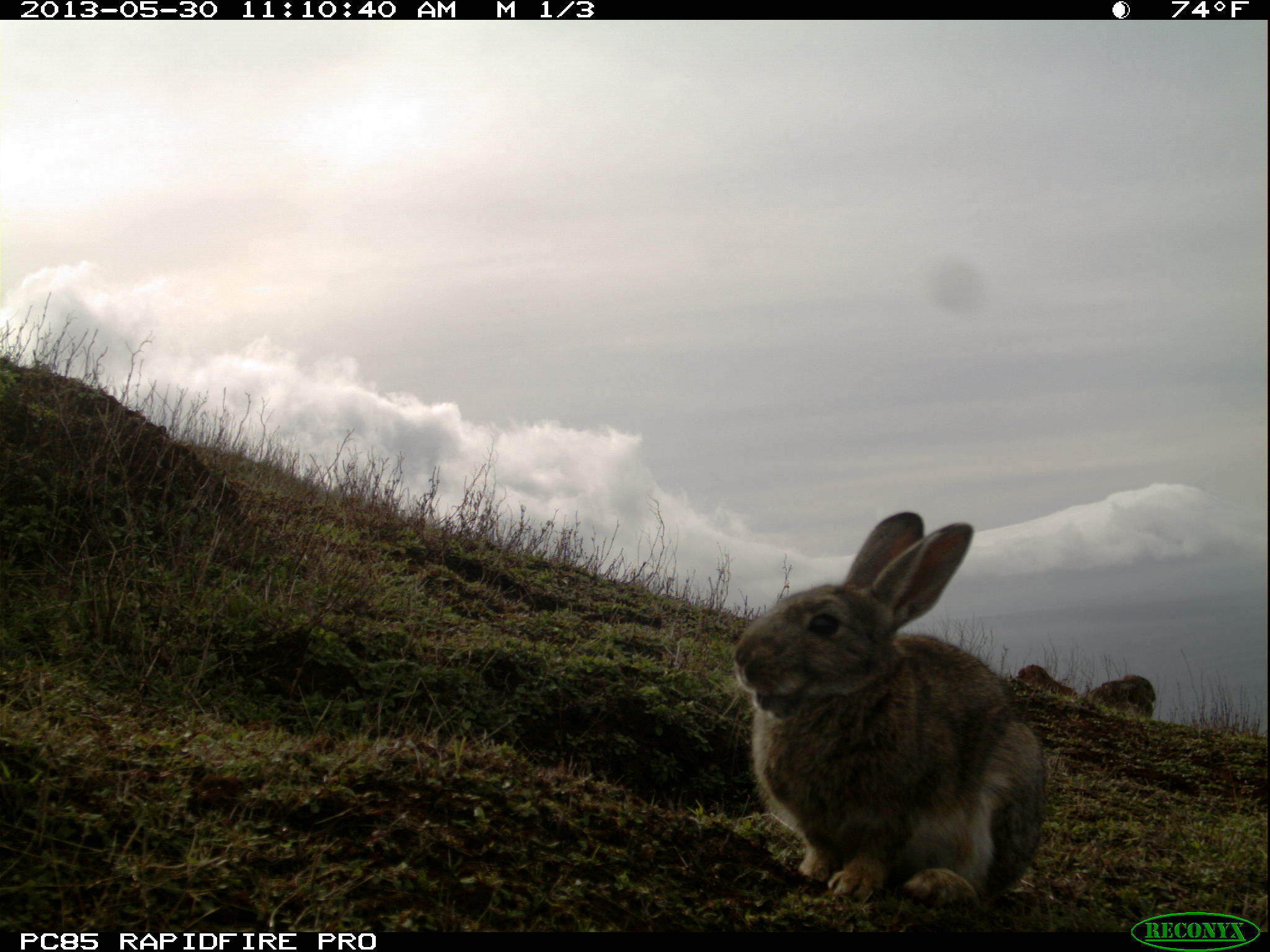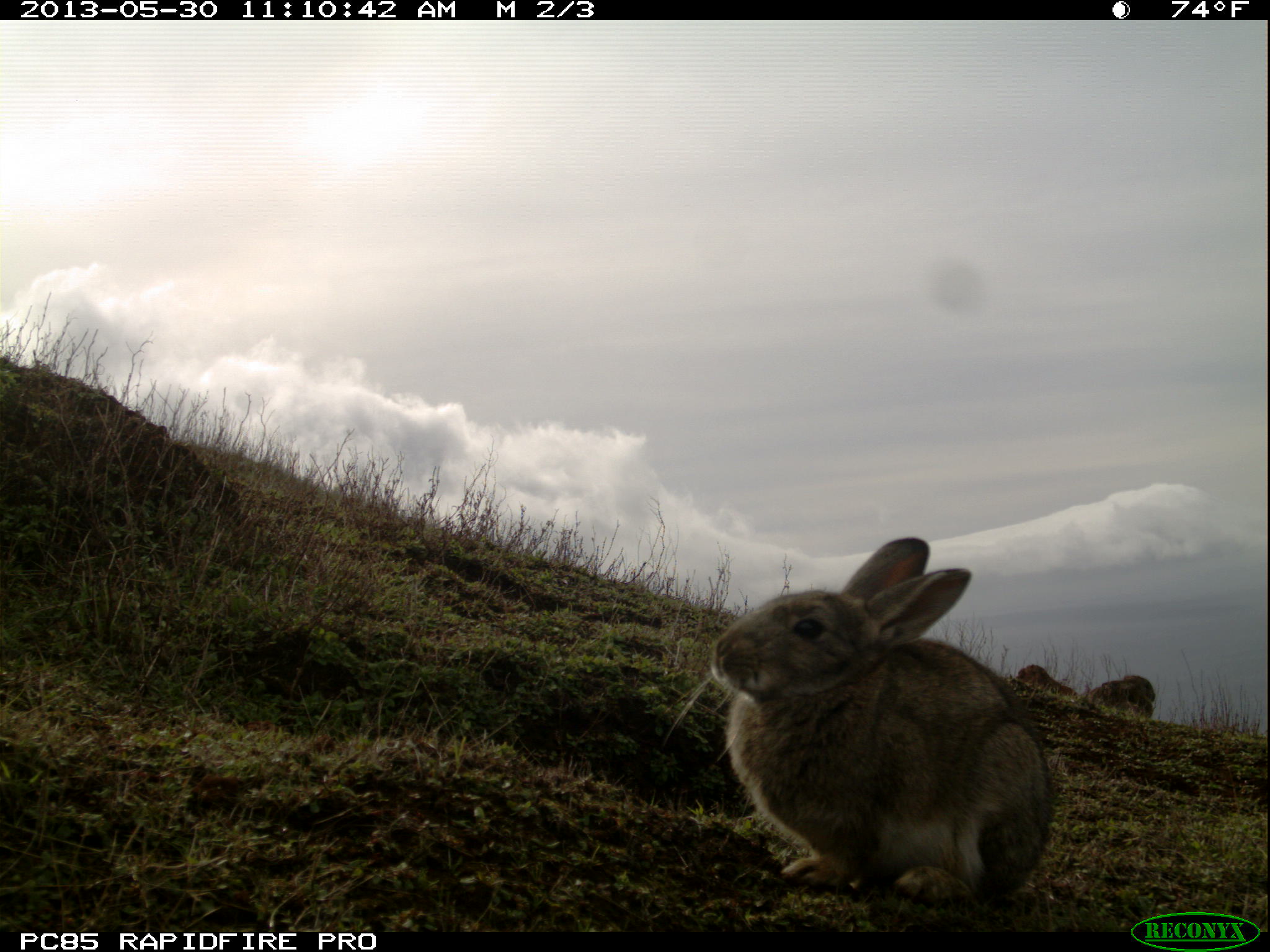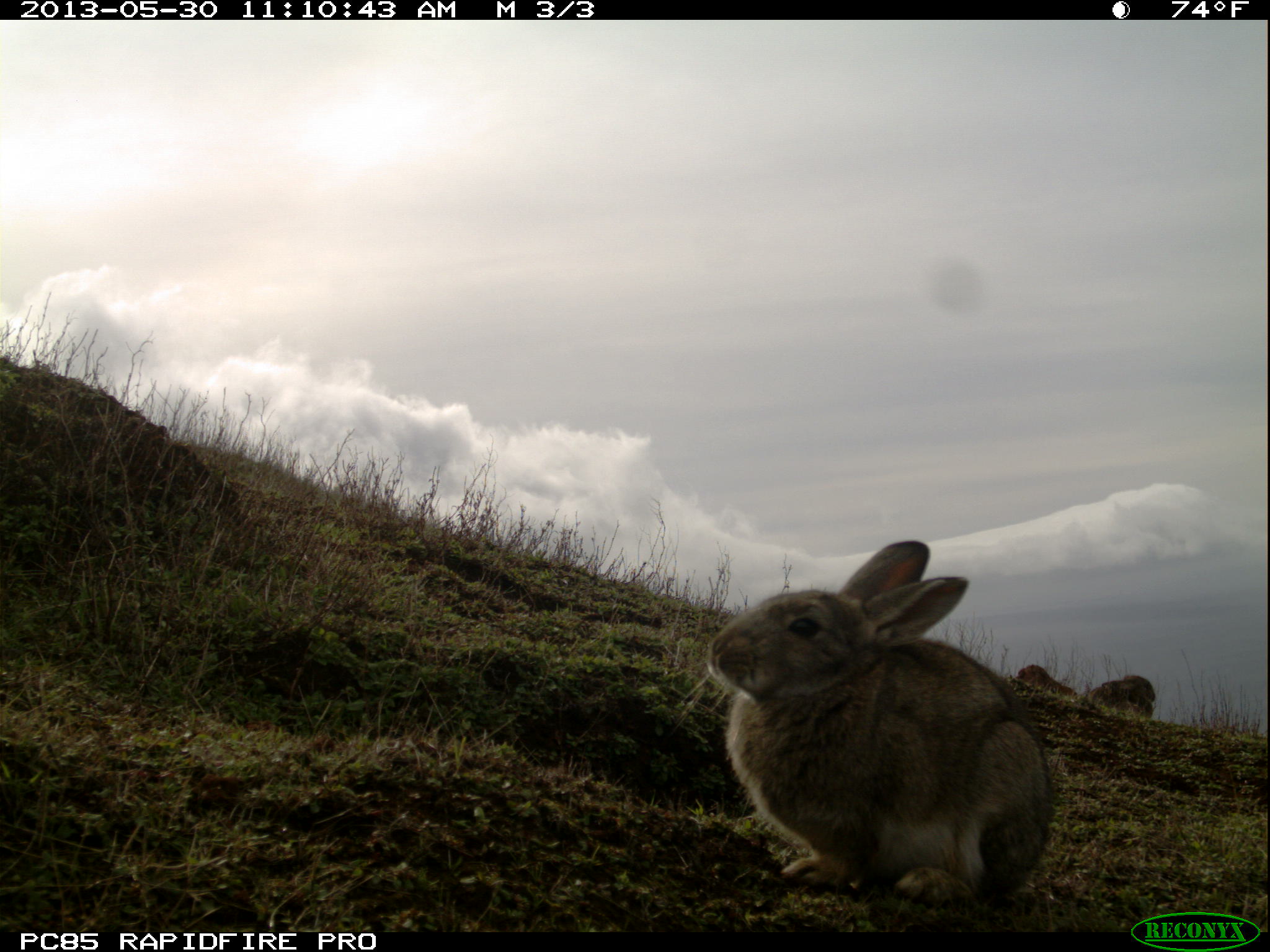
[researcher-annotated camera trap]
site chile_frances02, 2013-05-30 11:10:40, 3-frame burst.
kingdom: Animalia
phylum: Chordata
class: Mammalia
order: Lagomorpha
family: Leporidae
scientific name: Leporidae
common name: rabbits and hares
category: rabbit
Rabbit (rabbits and hares) (Leporidae).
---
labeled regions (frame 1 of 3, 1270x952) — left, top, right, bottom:
rabbit: 729, 513, 1047, 910; 1085, 671, 1160, 720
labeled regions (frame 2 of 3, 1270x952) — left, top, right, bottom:
rabbit: 706, 536, 1055, 910; 1084, 672, 1160, 720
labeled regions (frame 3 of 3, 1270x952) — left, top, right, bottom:
rabbit: 700, 539, 1055, 910; 1085, 671, 1160, 720